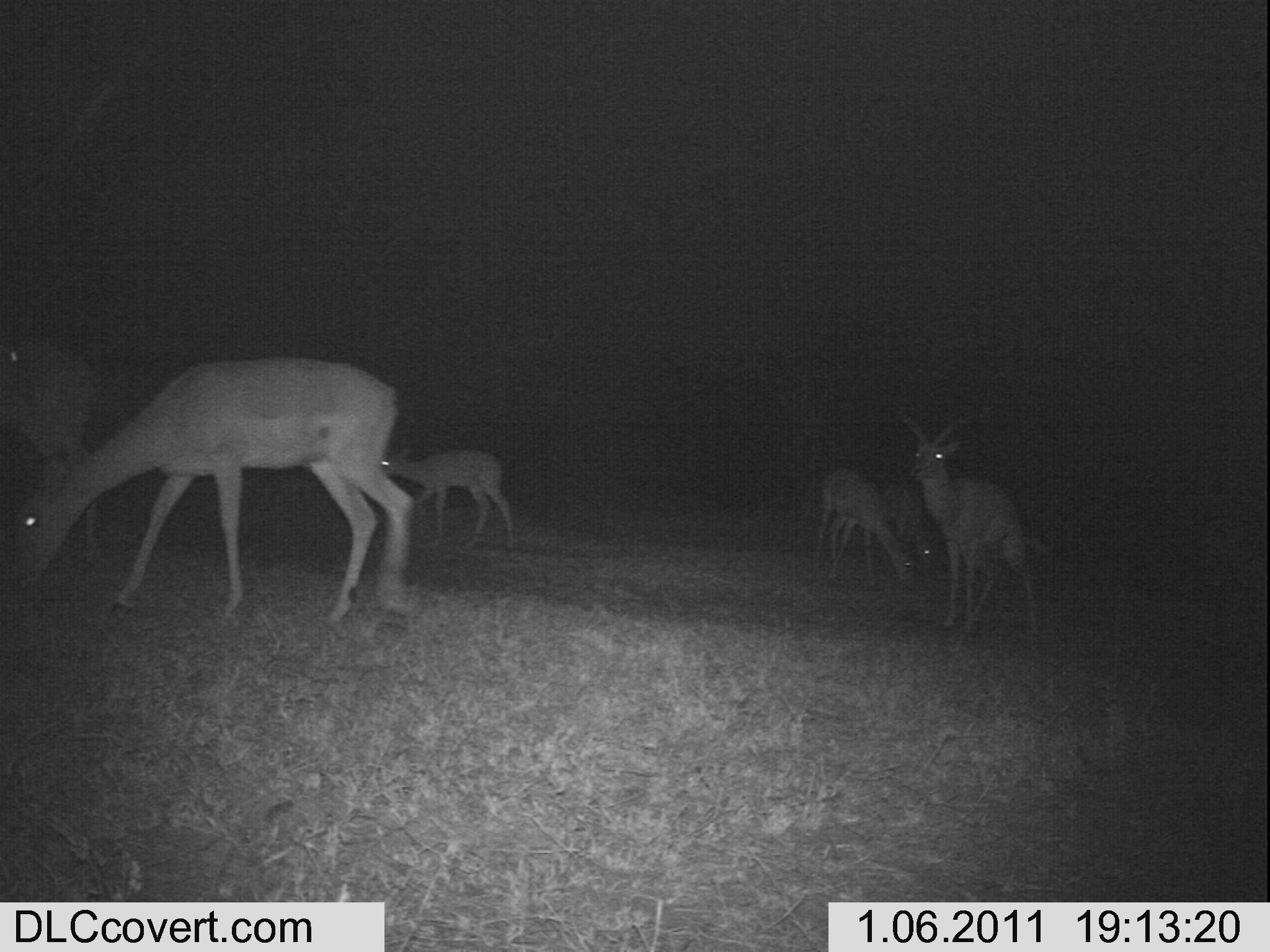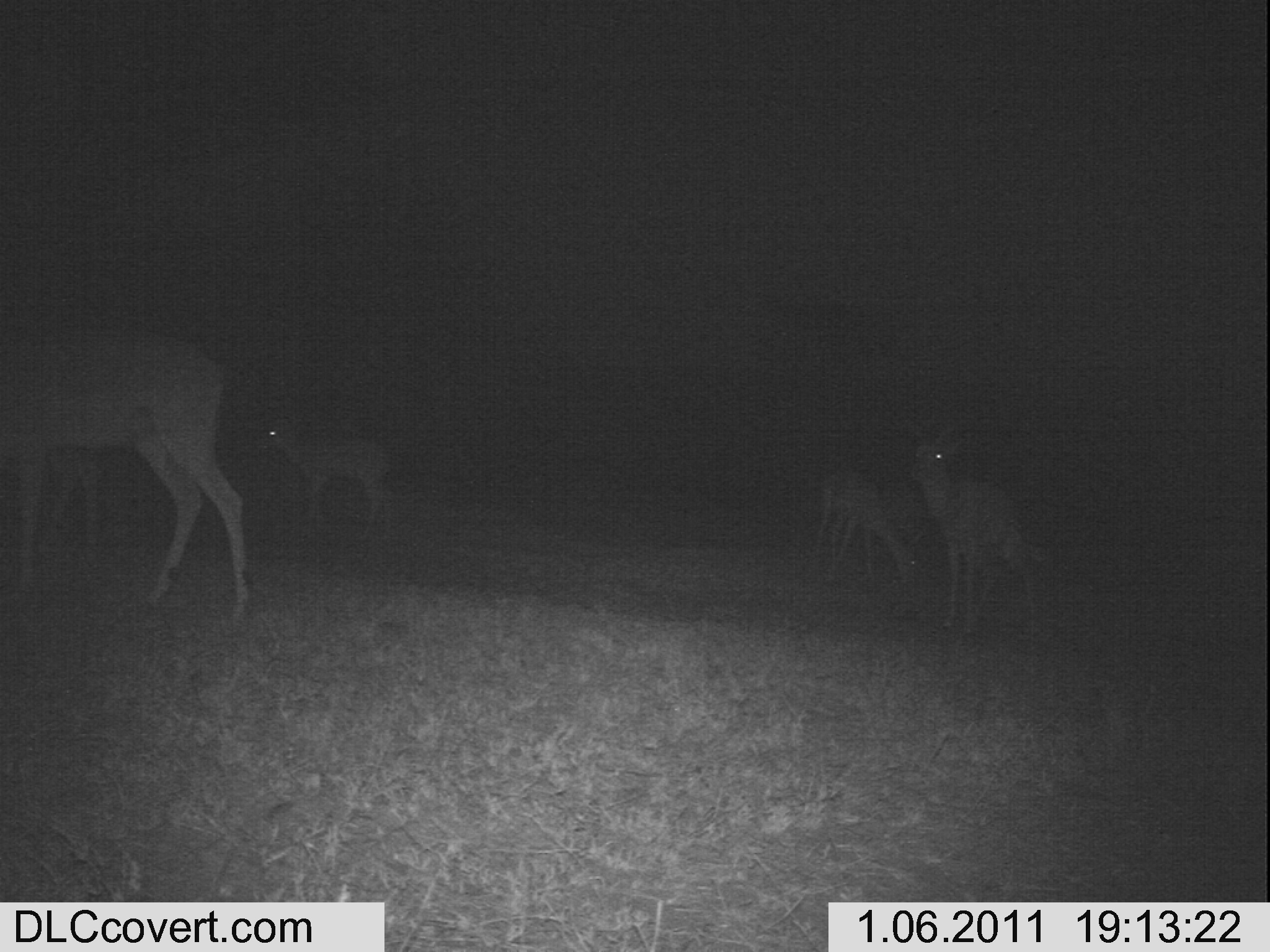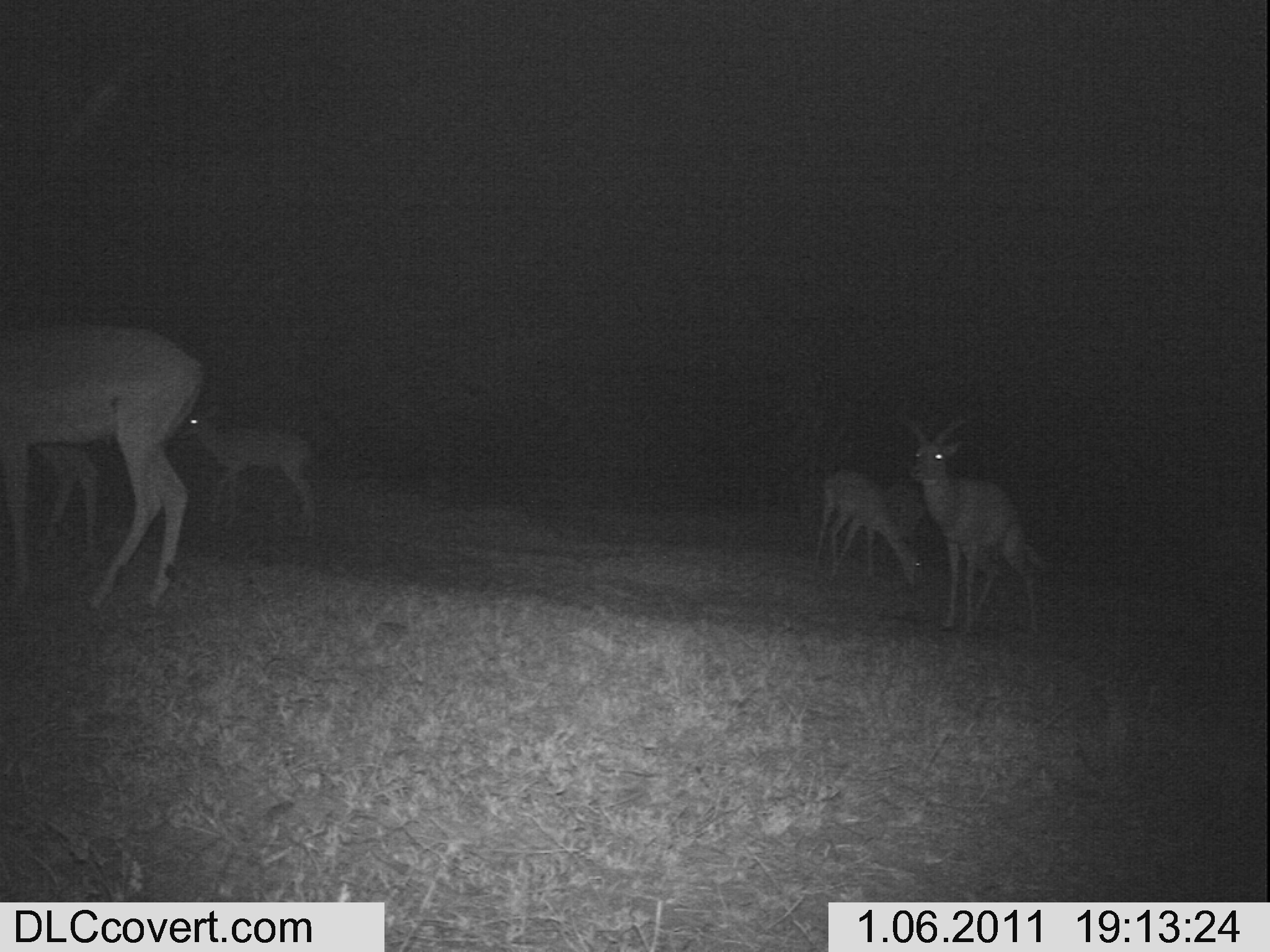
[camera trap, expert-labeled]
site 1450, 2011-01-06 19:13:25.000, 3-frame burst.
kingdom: Animalia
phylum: Chordata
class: Mammalia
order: Artiodactyla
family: Bovidae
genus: Aepyceros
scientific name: Aepyceros melampus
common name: impala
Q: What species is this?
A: Aepyceros melampus (impala).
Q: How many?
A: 6.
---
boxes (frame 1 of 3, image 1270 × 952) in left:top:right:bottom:
aepyceros melampus: 10:357:416:618; 890:406:1039:636; 0:339:106:579; 809:466:920:605; 381:447:514:552; 887:483:936:578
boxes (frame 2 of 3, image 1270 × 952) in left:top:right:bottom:
aepyceros melampus: 1:316:249:635; 902:415:1052:639; 247:419:402:548; 799:478:919:610; 42:448:134:549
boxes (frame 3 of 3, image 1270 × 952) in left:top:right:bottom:
aepyceros melampus: 0:321:201:613; 884:400:1046:643; 175:396:324:543; 805:468:926:599; 38:445:106:575; 875:473:931:584